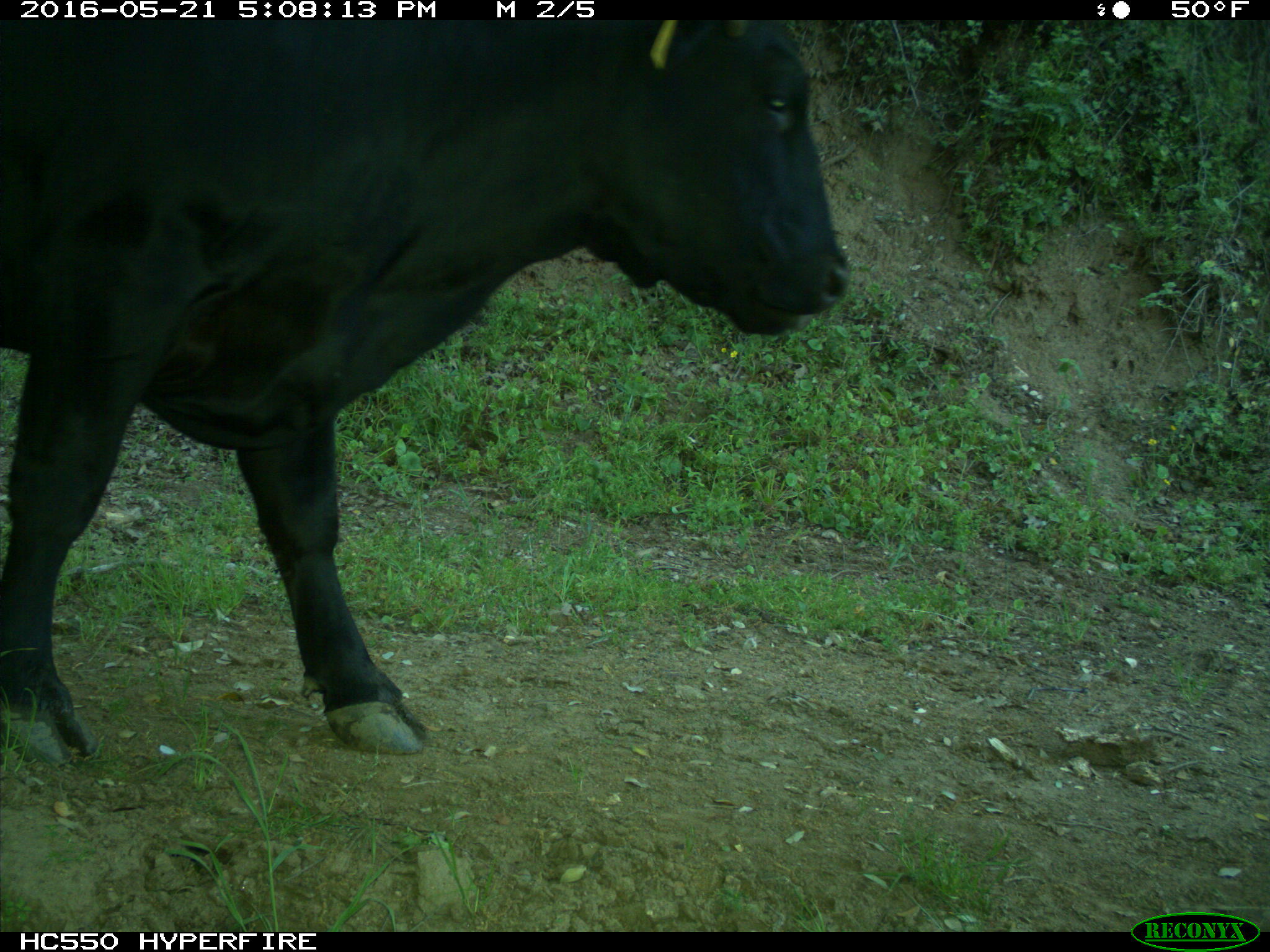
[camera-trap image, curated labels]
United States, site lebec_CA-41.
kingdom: Animalia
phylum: Chordata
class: Mammalia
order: Artiodactyla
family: Bovidae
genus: Bos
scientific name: Bos taurus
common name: domestic cow